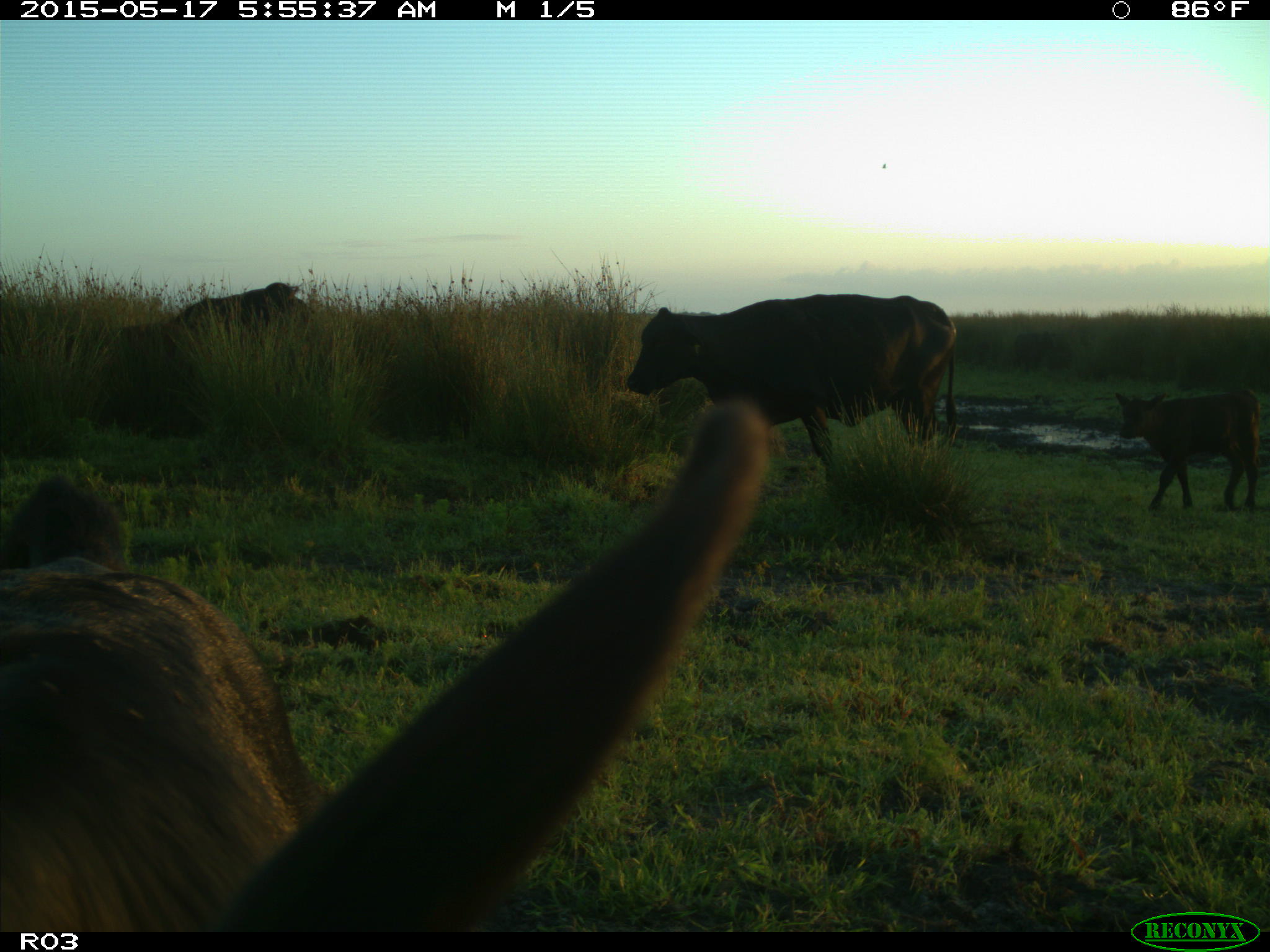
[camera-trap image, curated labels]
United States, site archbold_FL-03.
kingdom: Animalia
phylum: Chordata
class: Mammalia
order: Artiodactyla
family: Bovidae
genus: Bos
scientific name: Bos taurus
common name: domestic cow